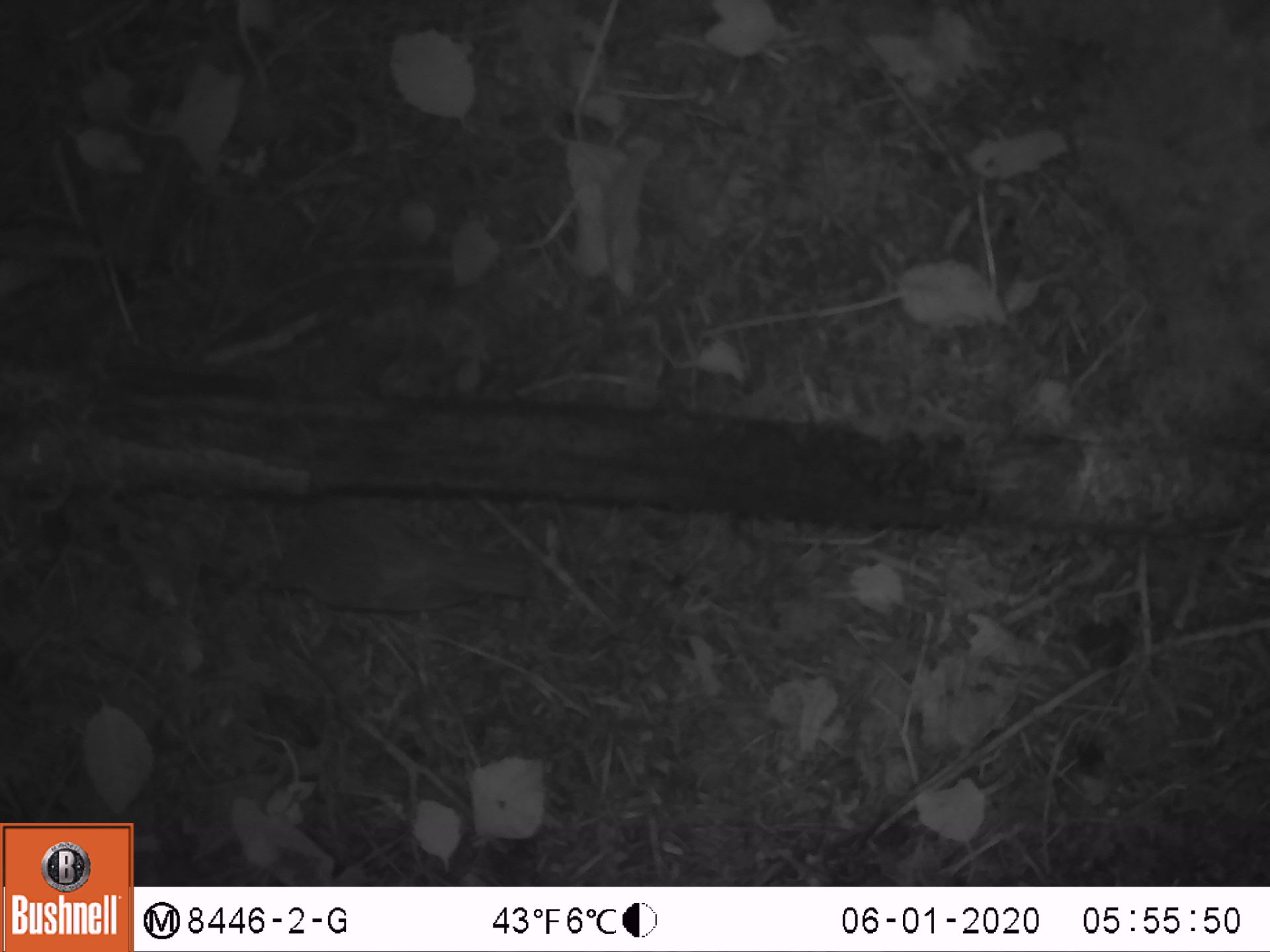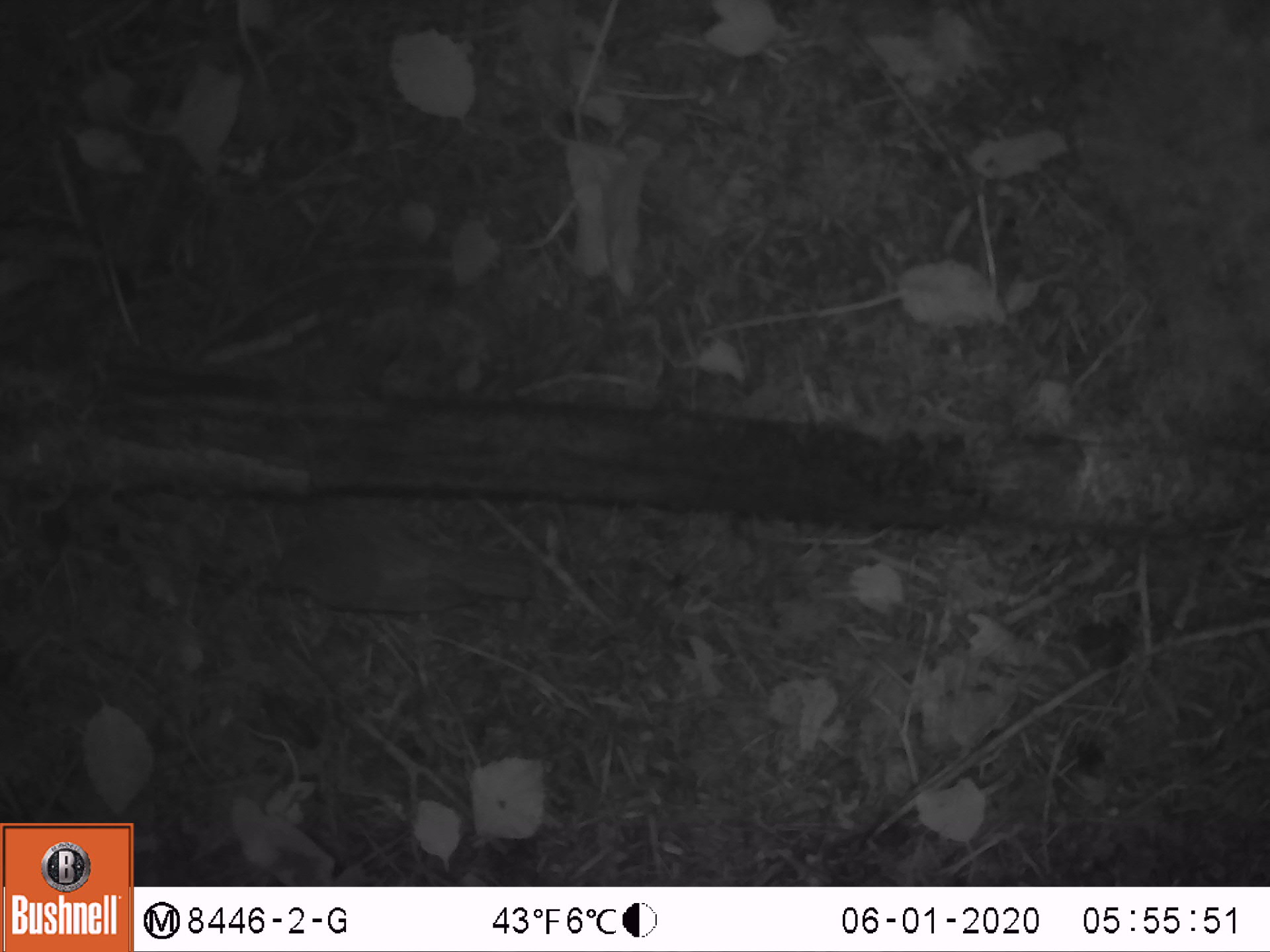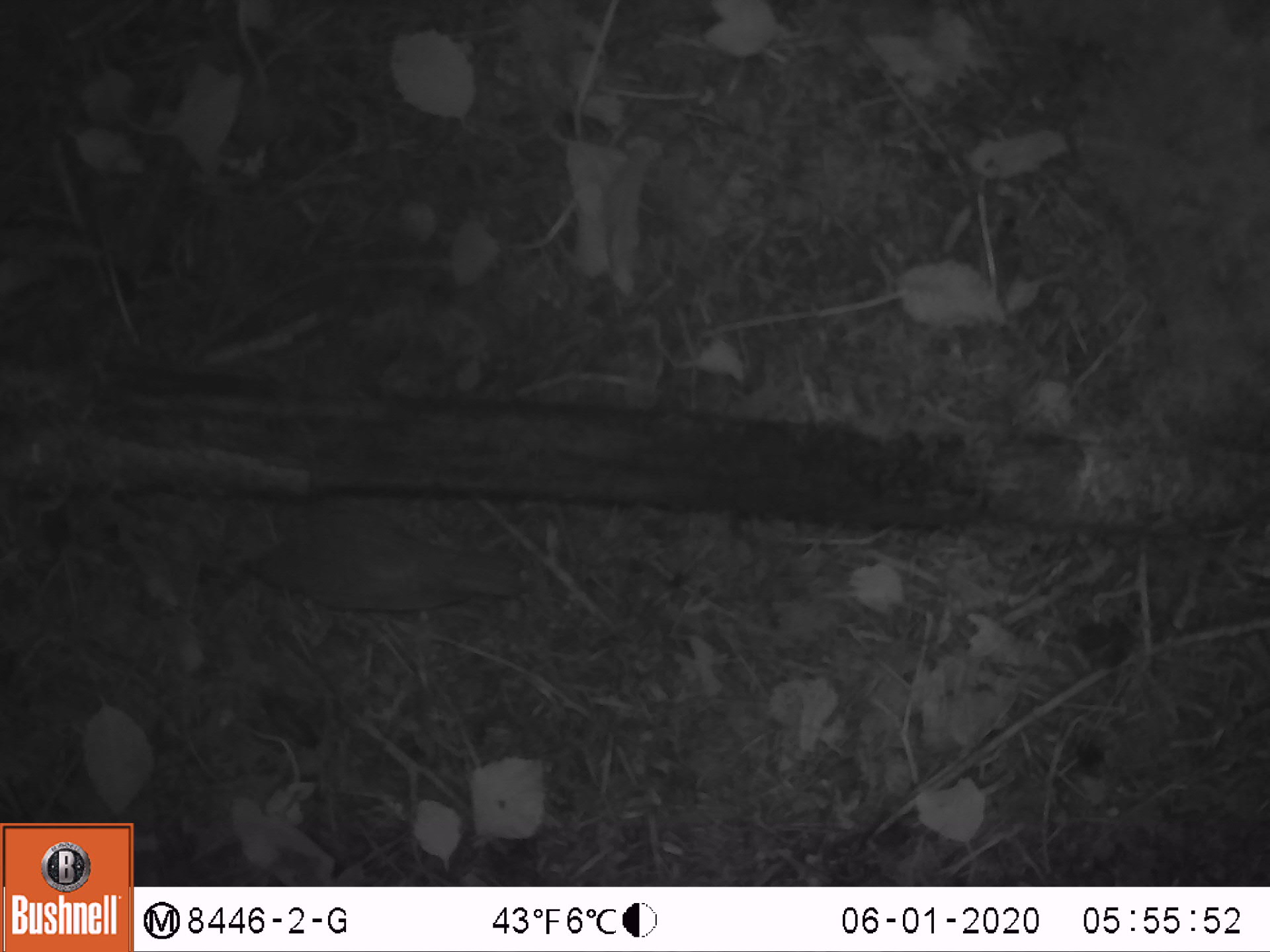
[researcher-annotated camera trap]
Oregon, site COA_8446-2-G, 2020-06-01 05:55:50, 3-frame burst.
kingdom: Animalia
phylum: Chordata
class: Aves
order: Passeriformes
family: Turdidae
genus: Catharus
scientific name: Catharus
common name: brown thrushes and nightingale-thrushes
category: catharus species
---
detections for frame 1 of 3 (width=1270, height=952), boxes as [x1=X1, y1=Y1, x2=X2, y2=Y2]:
catharus species: [x1=239, y1=485, x2=537, y2=626]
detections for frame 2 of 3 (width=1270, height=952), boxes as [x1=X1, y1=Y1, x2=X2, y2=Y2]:
catharus species: [x1=245, y1=503, x2=548, y2=630]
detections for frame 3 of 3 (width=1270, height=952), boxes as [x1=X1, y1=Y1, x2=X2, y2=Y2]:
catharus species: [x1=217, y1=499, x2=534, y2=629]